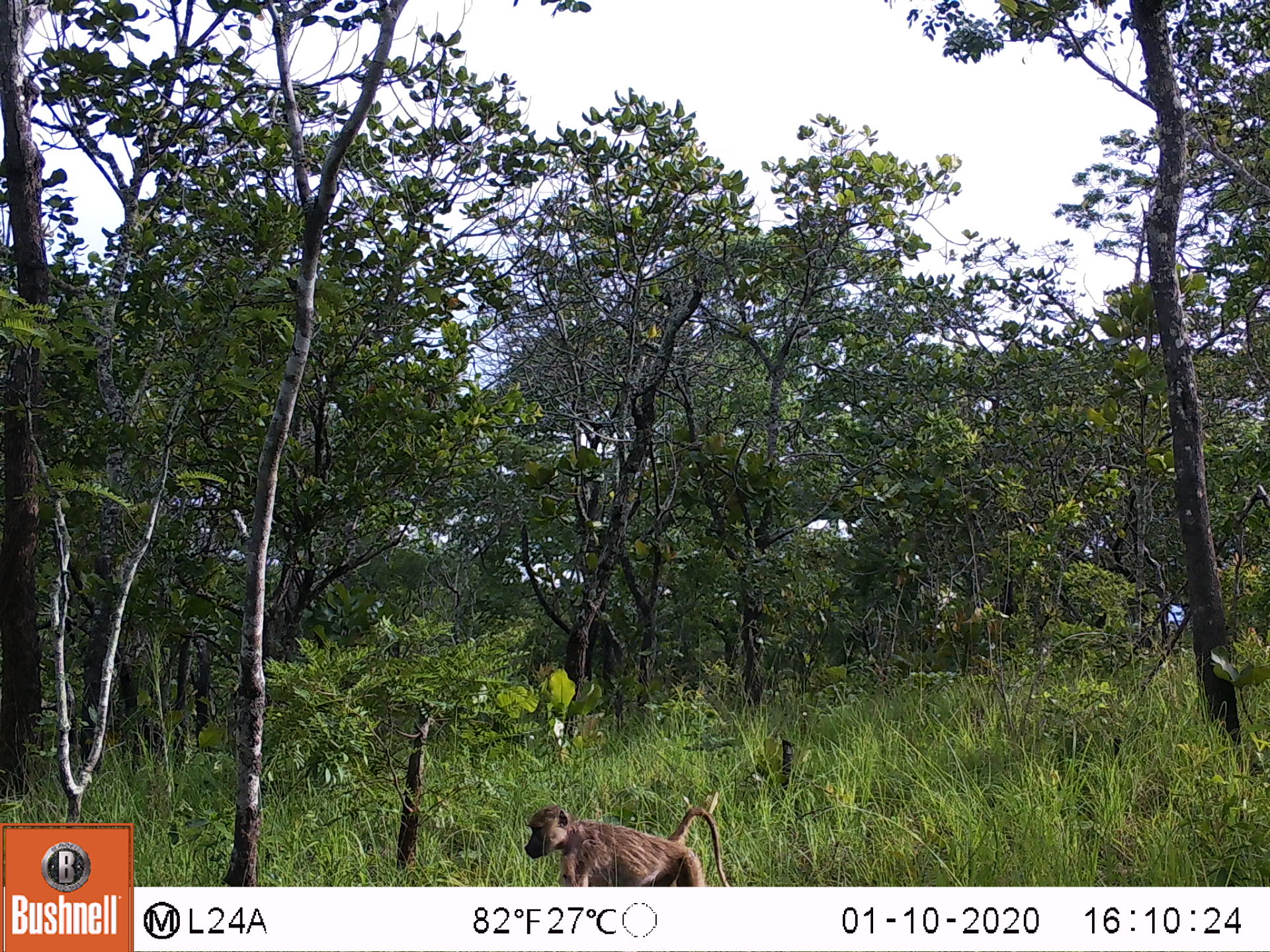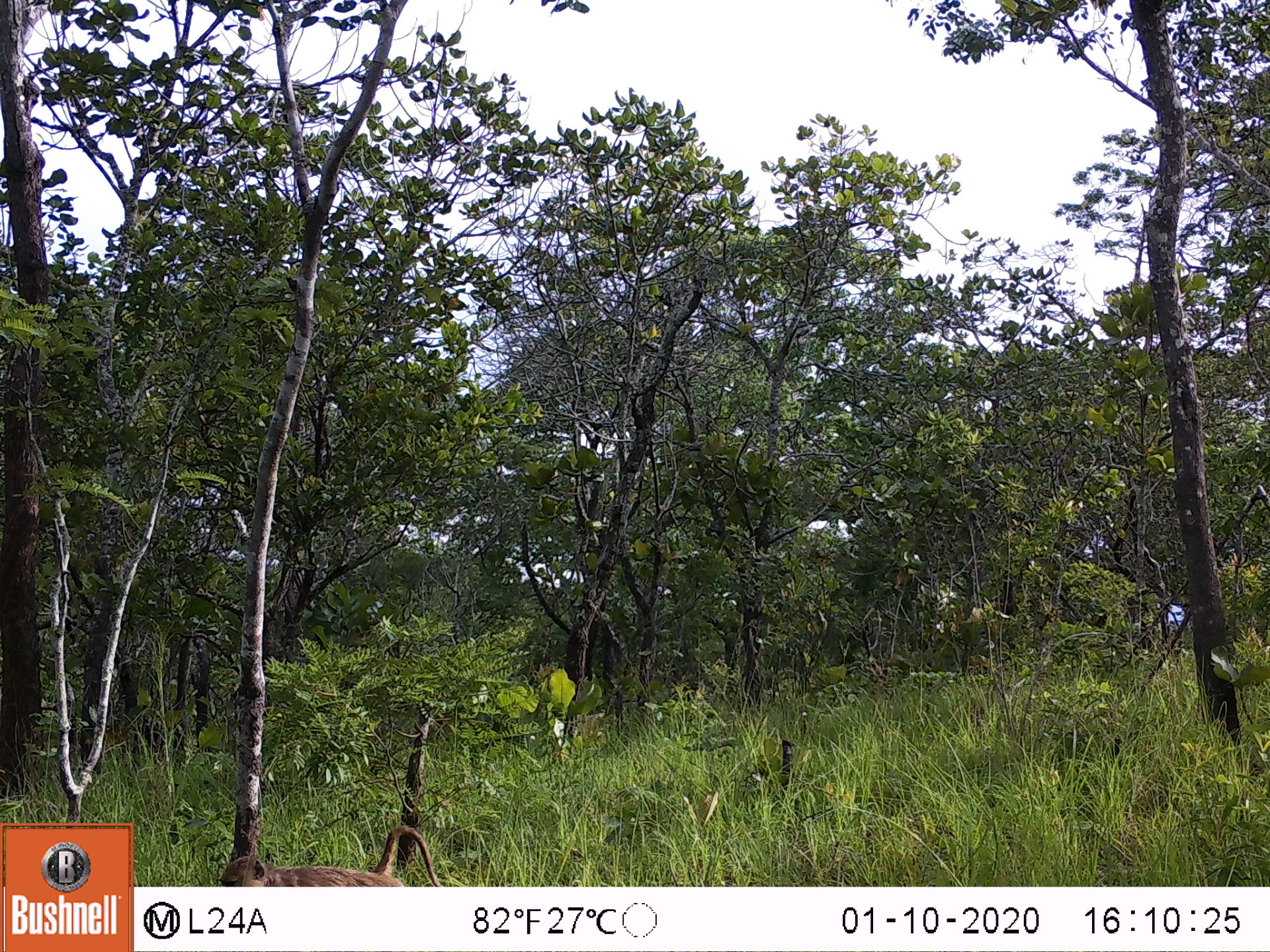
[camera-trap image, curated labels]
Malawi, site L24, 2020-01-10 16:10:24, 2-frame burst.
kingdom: Animalia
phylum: Chordata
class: Mammalia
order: Primates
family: Cercopithecidae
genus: Papio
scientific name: Papio cynocephalus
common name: yellow baboon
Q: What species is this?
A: Yellow baboon (Papio cynocephalus).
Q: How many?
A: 1.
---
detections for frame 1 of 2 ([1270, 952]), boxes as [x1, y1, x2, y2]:
yellow baboon: [521, 801, 727, 880]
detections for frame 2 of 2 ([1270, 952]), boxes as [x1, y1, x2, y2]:
yellow baboon: [214, 823, 438, 882]